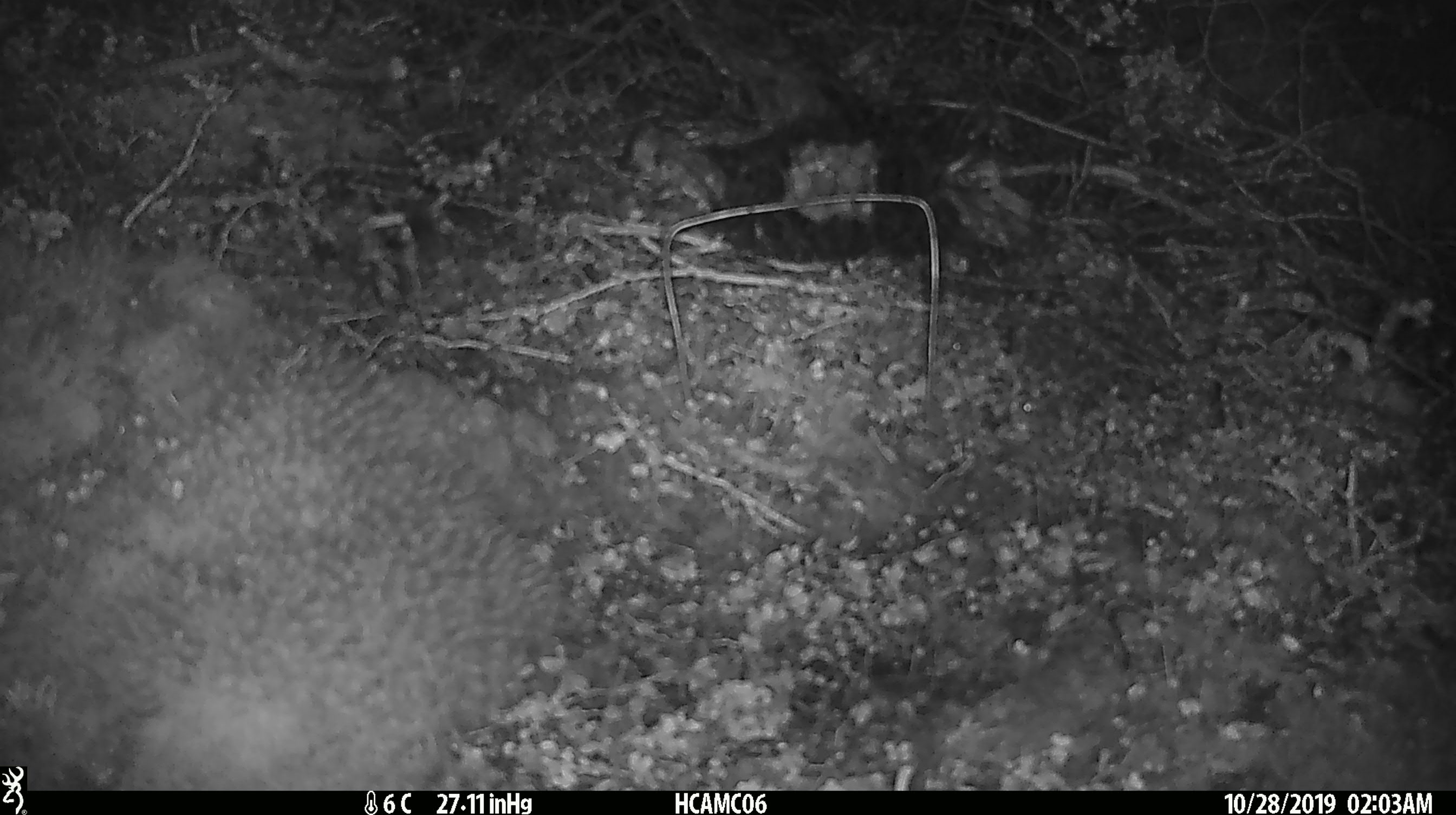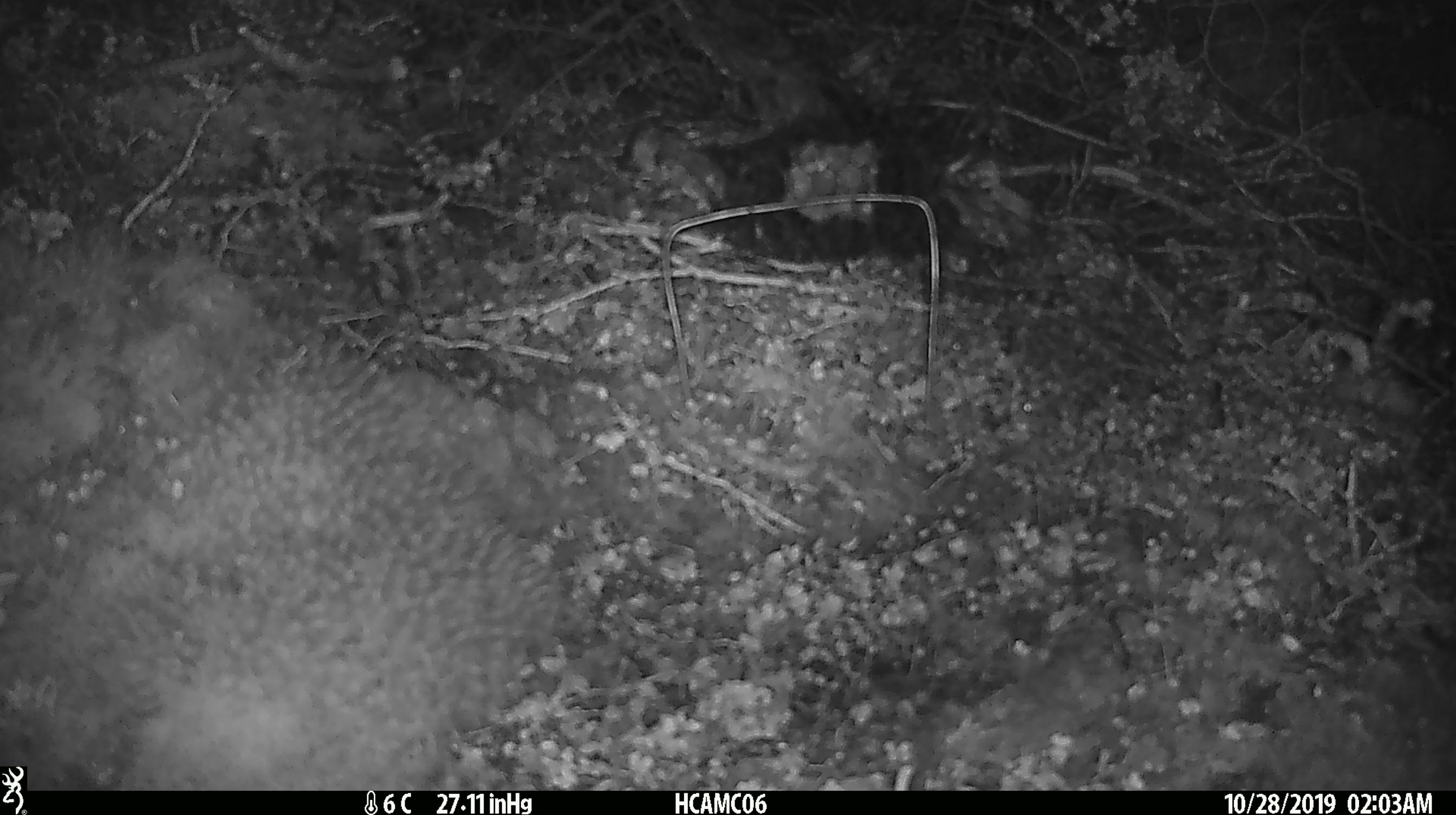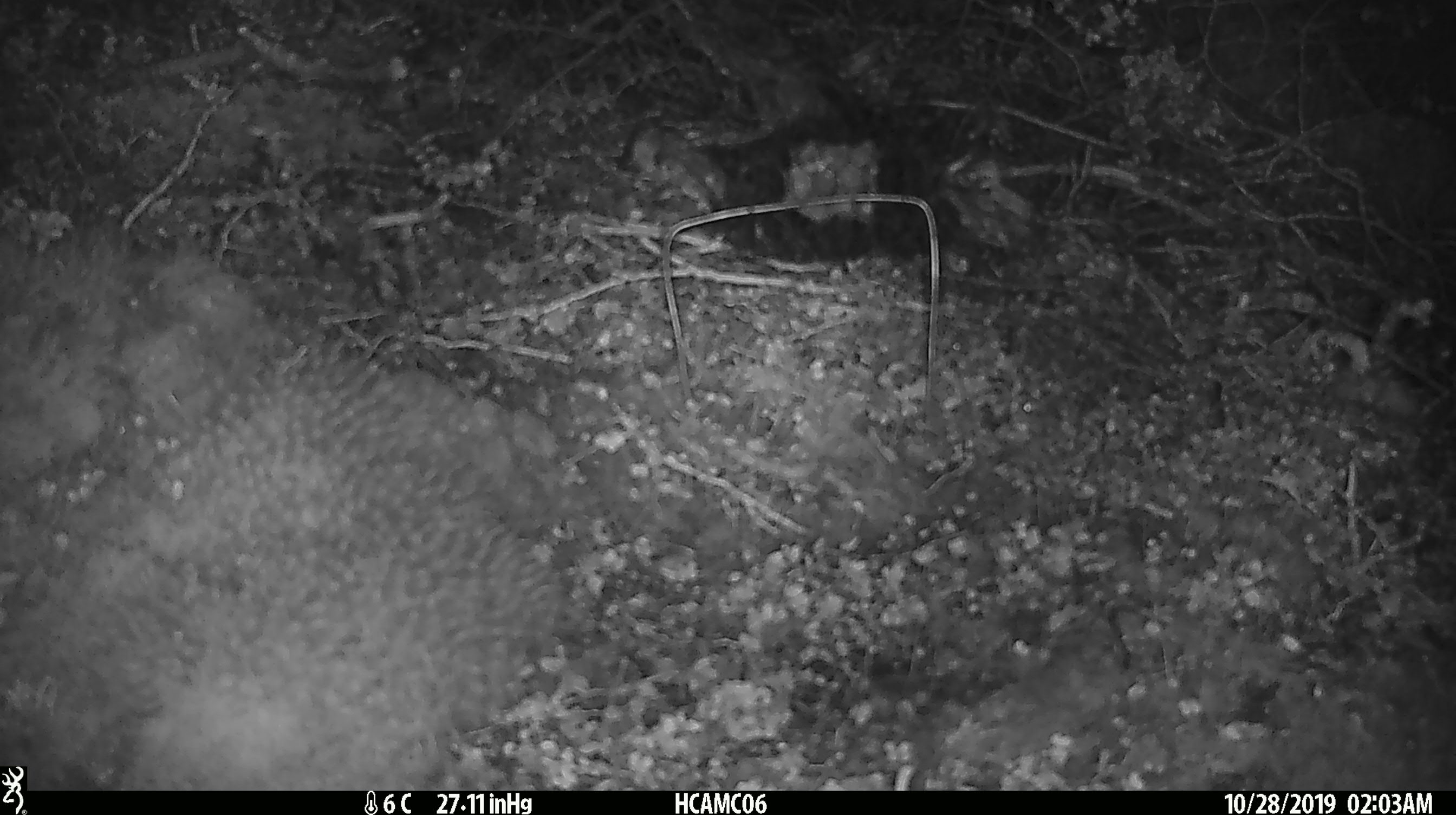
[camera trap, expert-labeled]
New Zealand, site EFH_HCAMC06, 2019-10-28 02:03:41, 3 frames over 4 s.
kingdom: Animalia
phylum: Chordata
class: Mammalia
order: Rodentia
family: Muridae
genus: Mus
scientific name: Mus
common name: mouse